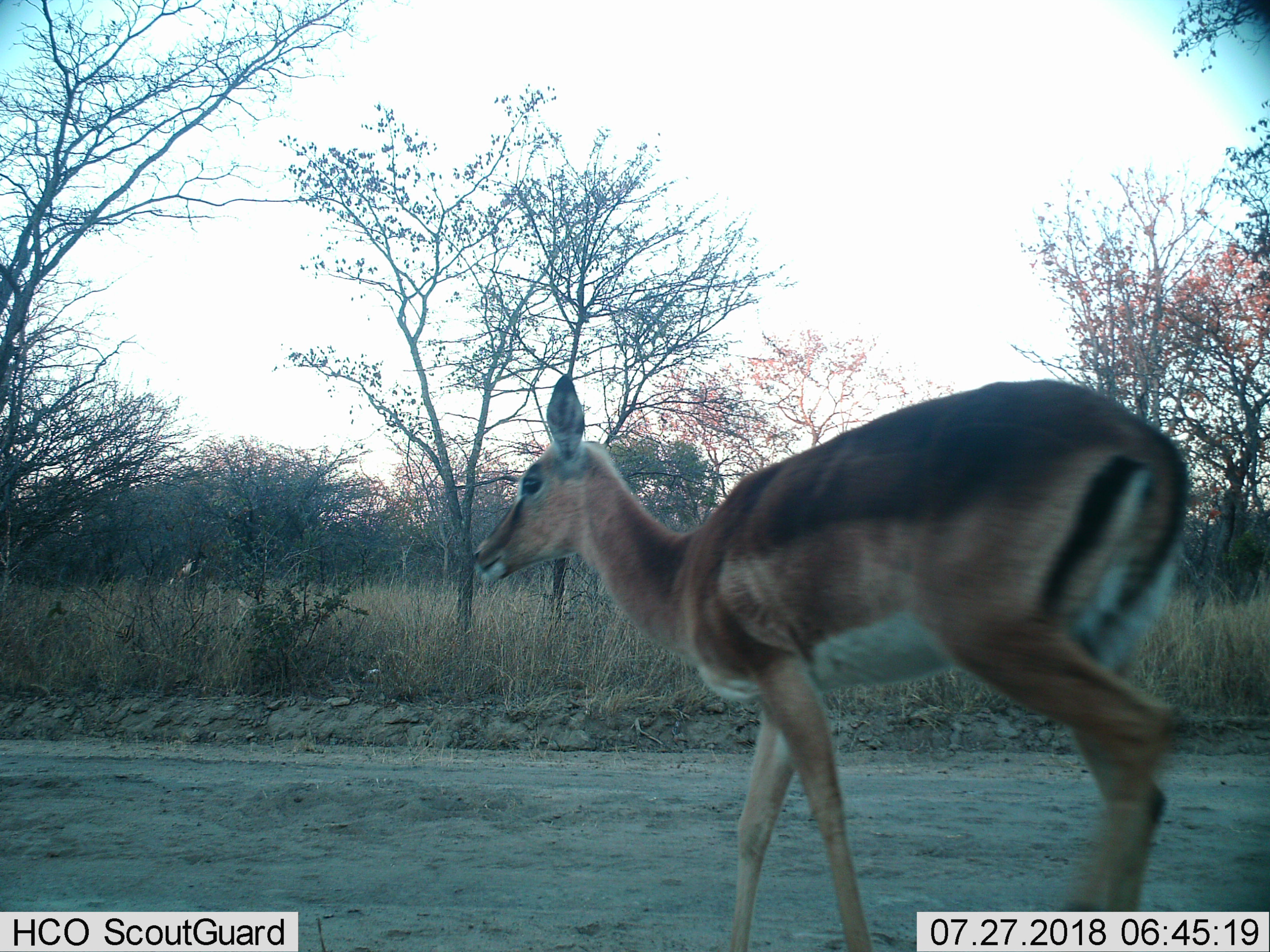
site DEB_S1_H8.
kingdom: Animalia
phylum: Chordata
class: Mammalia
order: Artiodactyla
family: Bovidae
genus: Aepyceros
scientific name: Aepyceros melampus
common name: impala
Impala (Aepyceros melampus), count 1. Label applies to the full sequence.